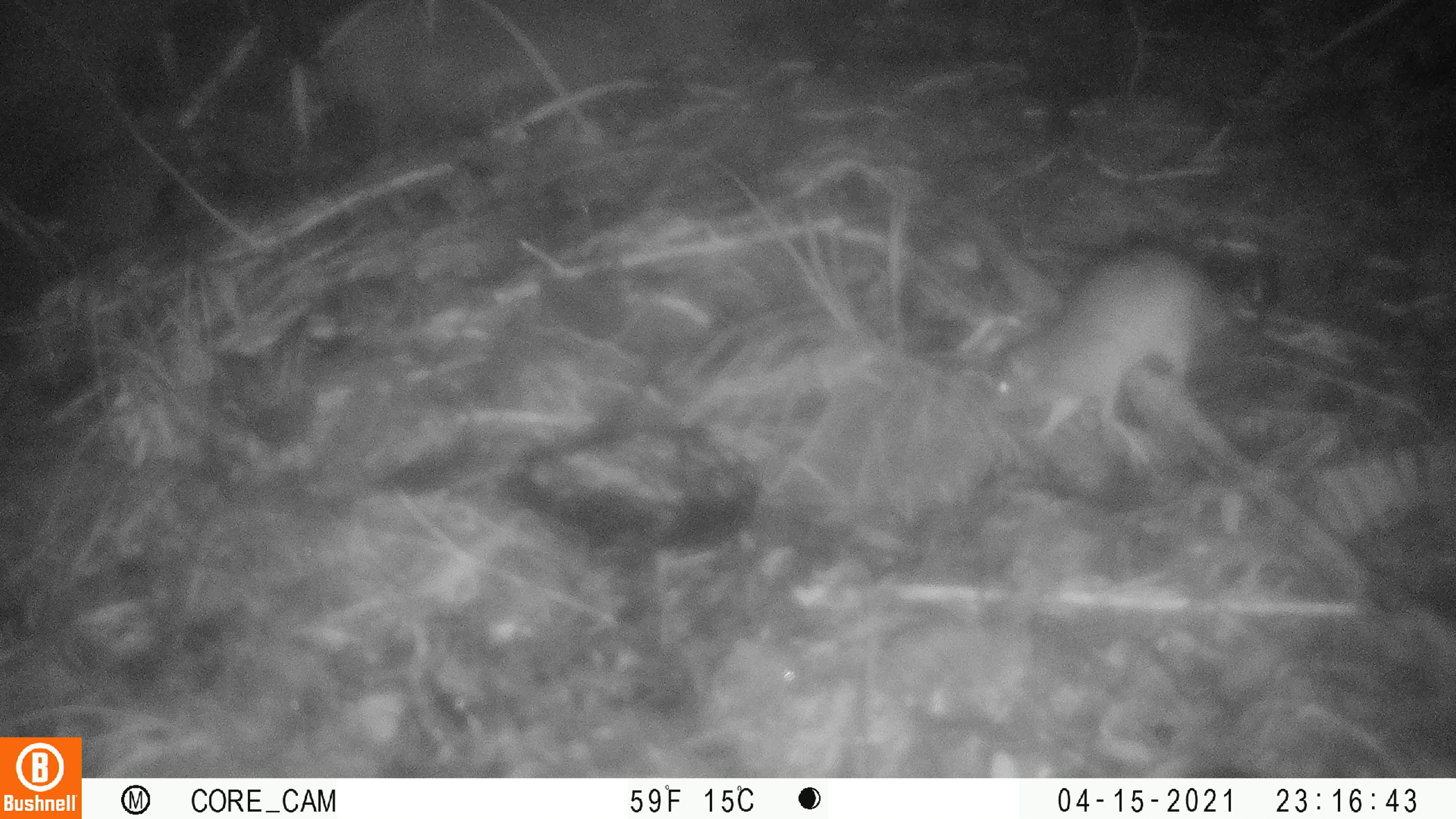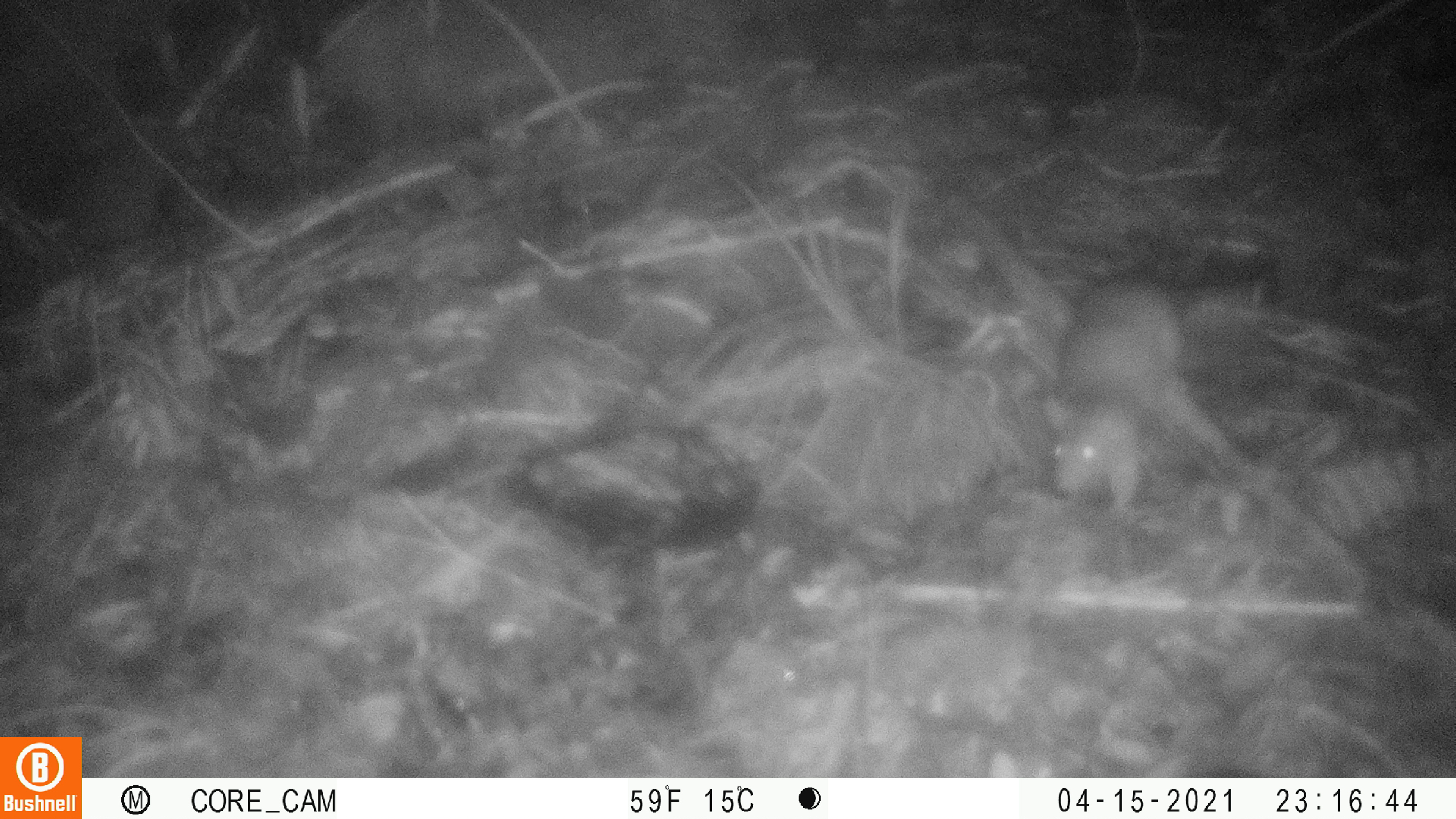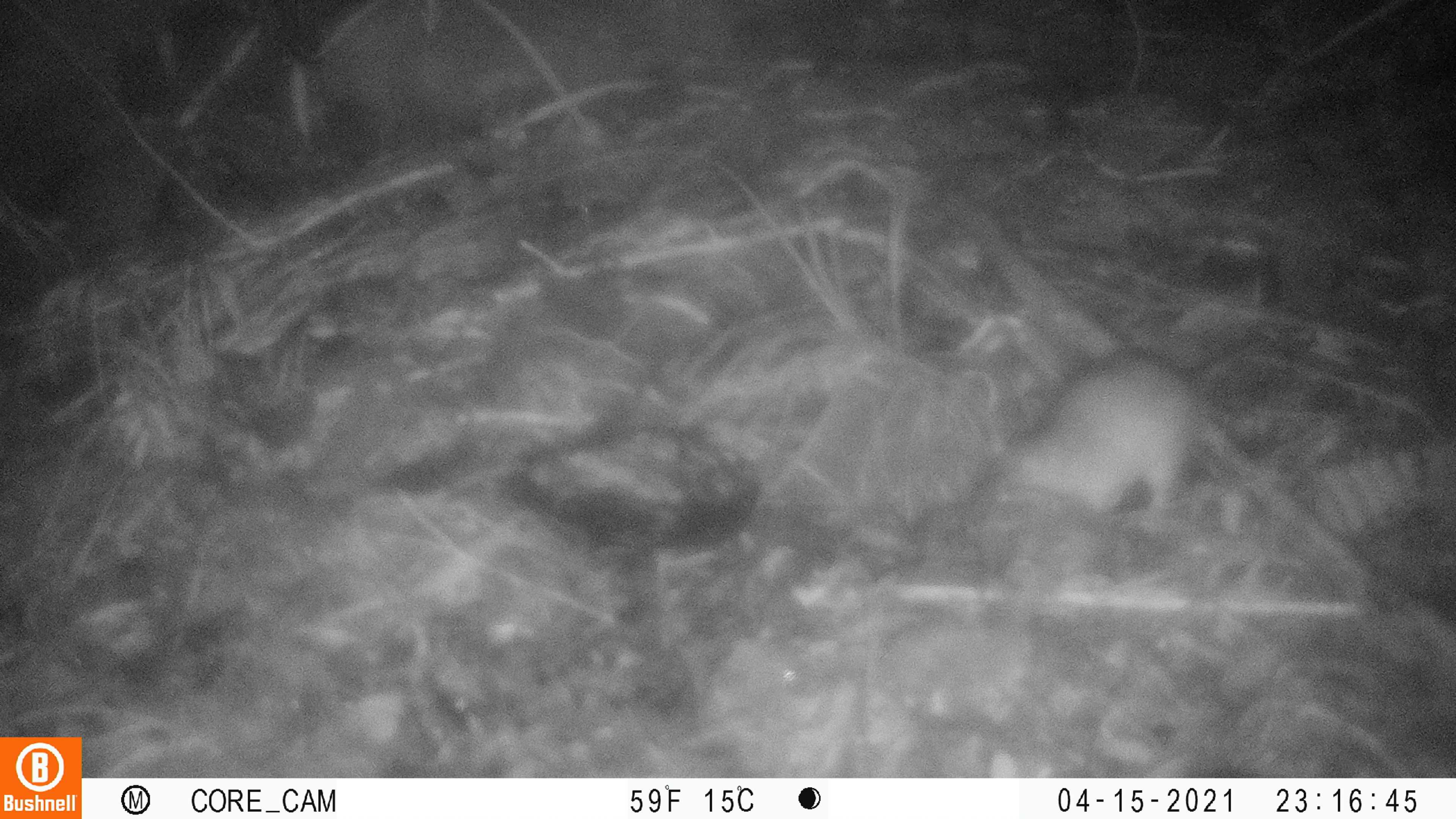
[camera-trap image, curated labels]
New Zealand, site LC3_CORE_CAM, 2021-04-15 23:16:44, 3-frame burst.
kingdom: Animalia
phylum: Chordata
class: Mammalia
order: Rodentia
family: Muridae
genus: Rattus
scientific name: Rattus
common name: rat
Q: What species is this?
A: Rat (Rattus).